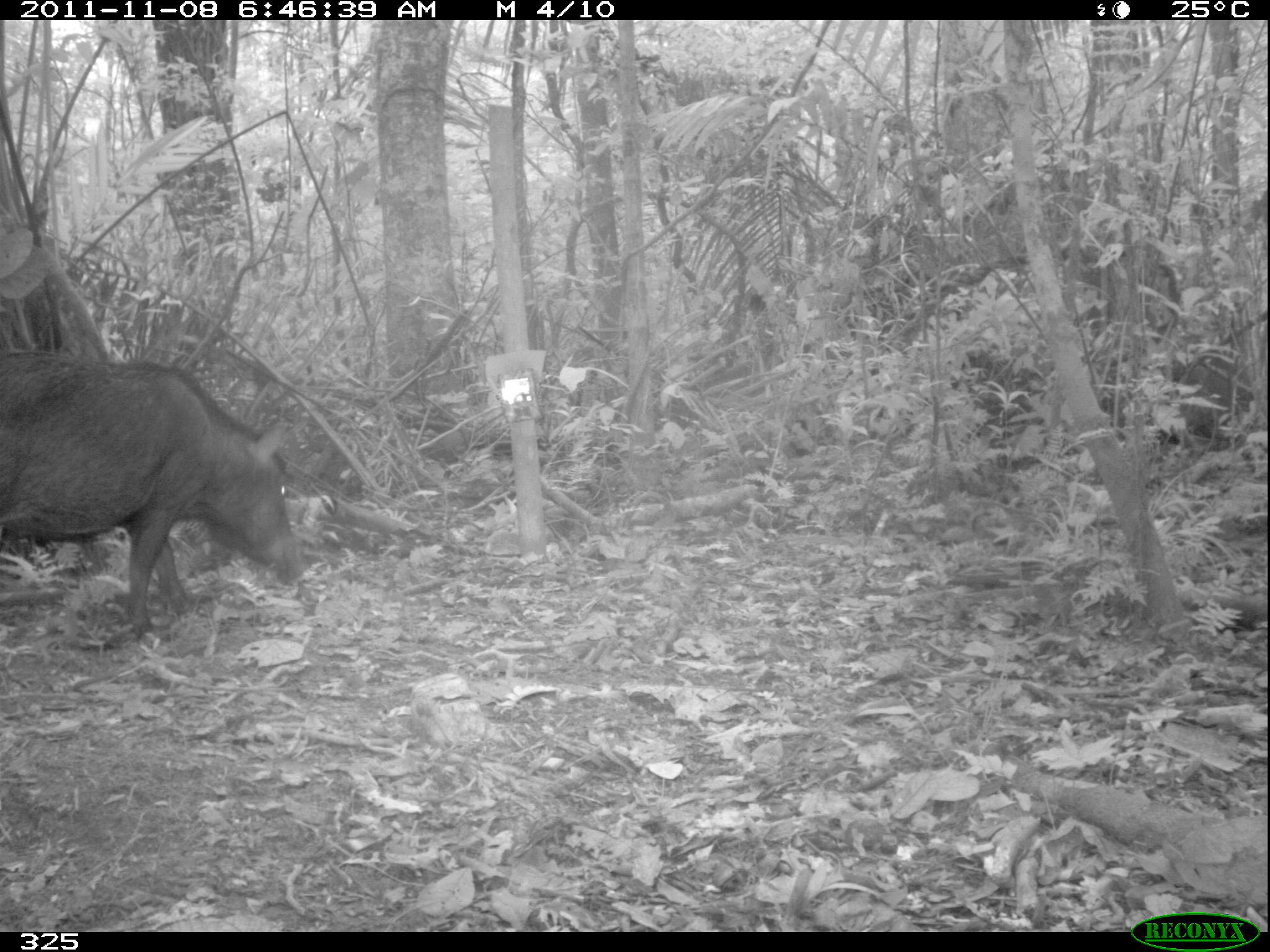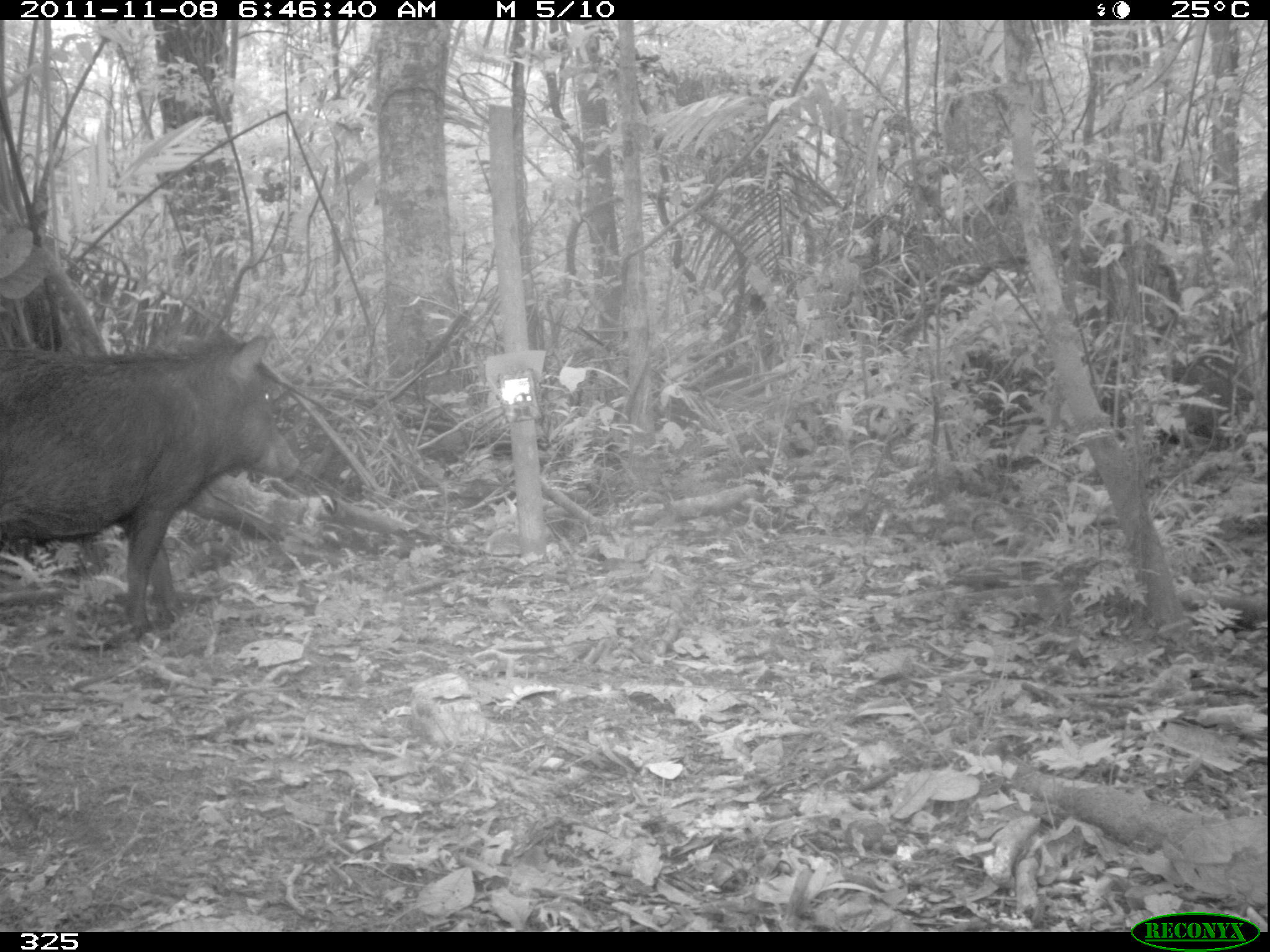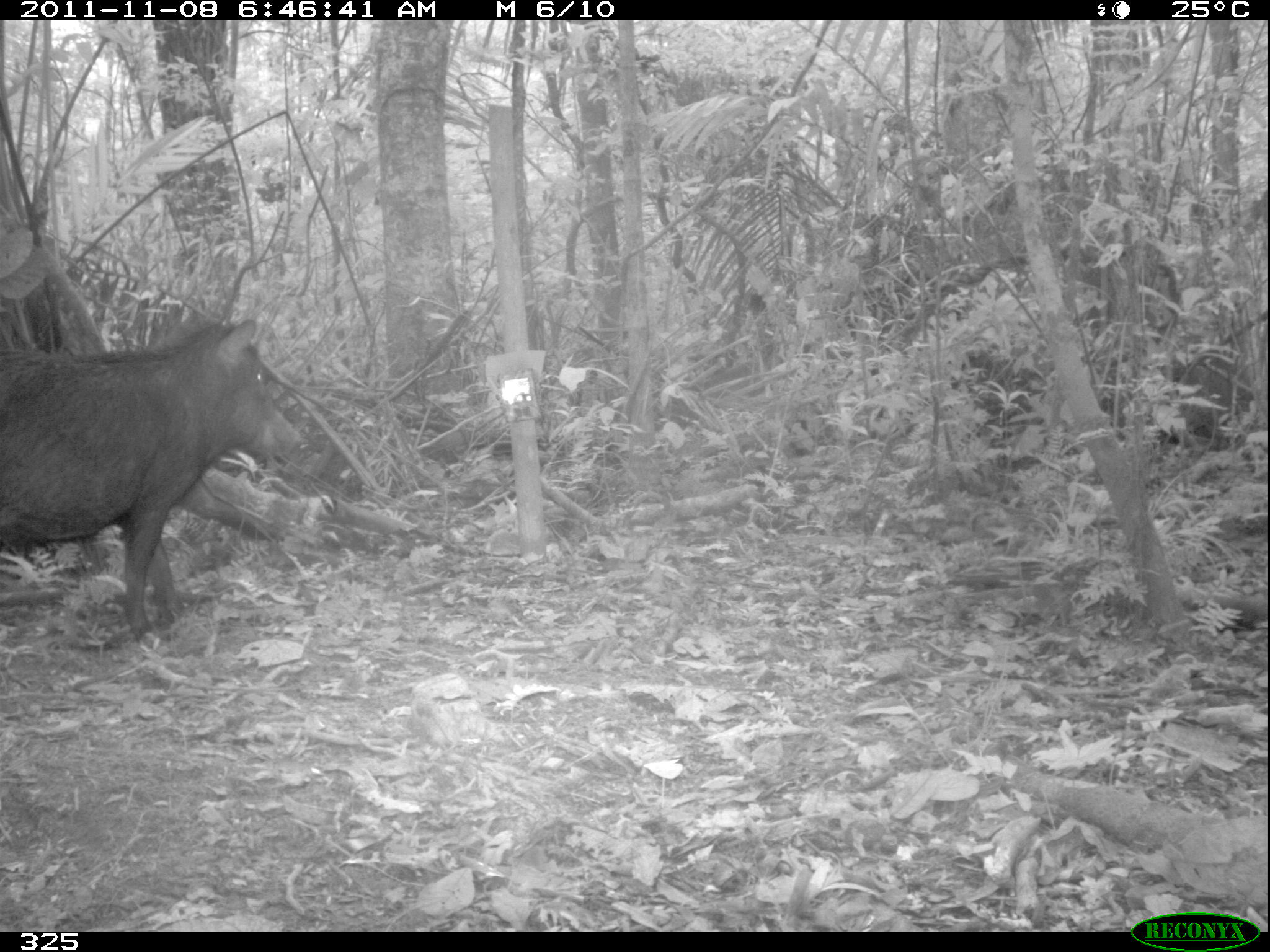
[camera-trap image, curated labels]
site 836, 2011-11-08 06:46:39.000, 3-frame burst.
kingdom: Animalia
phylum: Chordata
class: Mammalia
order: Artiodactyla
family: Tayassuidae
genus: Tayassu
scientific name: Tayassu pecari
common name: white-lipped peccary